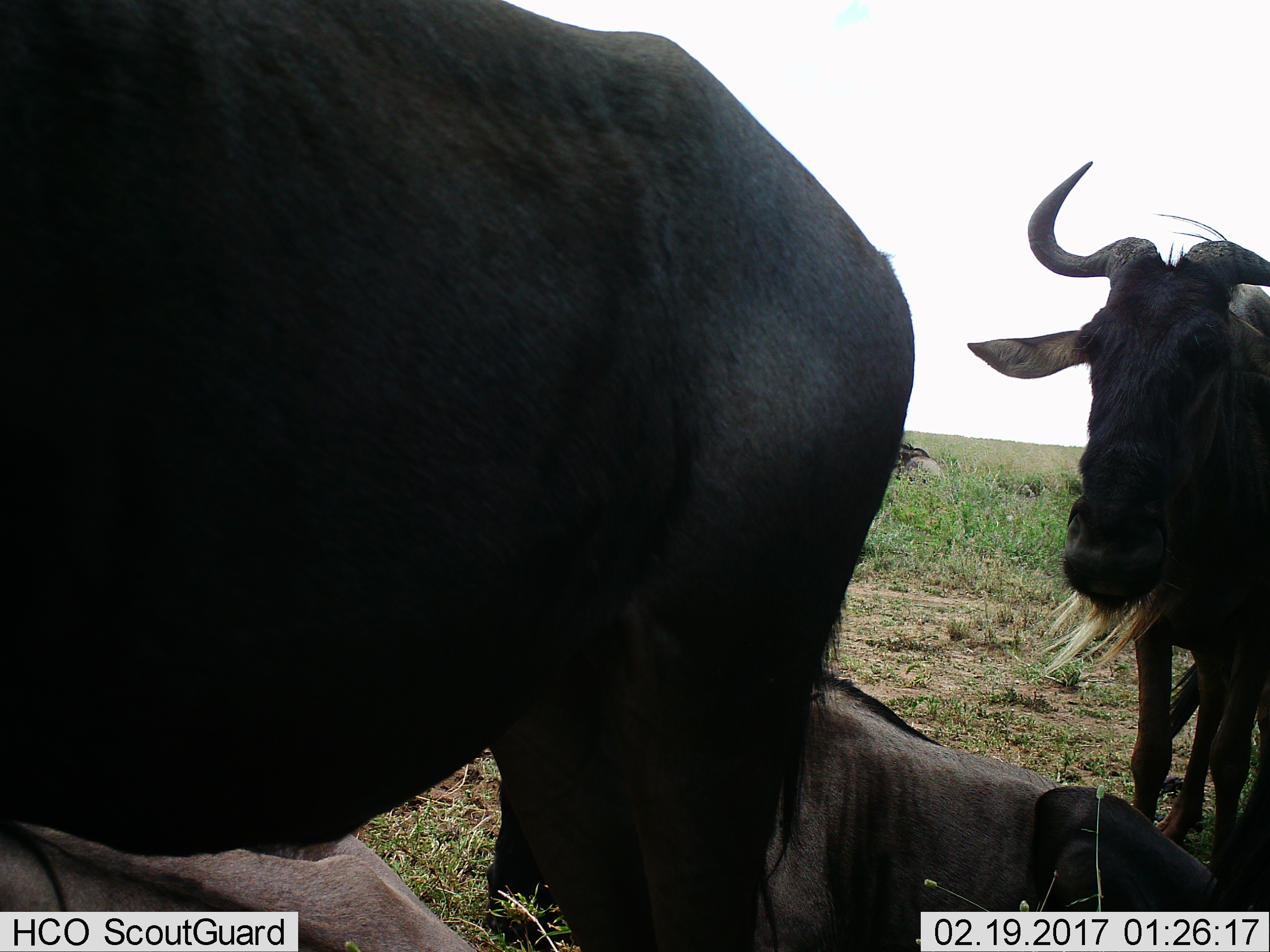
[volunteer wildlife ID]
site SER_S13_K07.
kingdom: Animalia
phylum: Chordata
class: Mammalia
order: Artiodactyla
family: Bovidae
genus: Connochaetes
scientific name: Connochaetes taurinus taurinus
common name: blue wildebeest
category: wildebeestblue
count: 4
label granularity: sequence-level